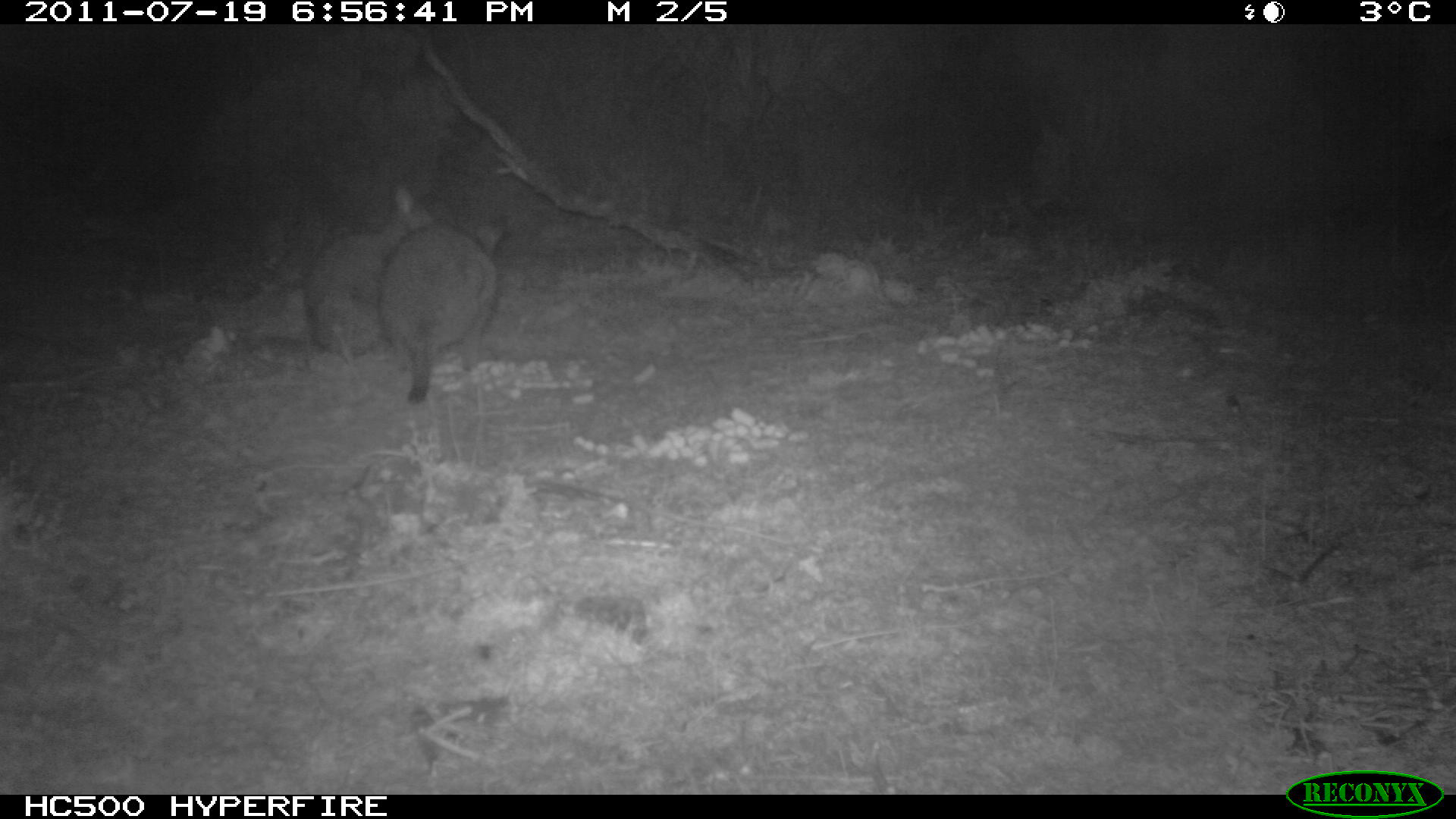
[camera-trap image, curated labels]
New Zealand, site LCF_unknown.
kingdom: Animalia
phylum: Chordata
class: Mammalia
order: Diprotodontia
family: Macropodidae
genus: Notamacropus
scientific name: Notamacropus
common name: wallaby